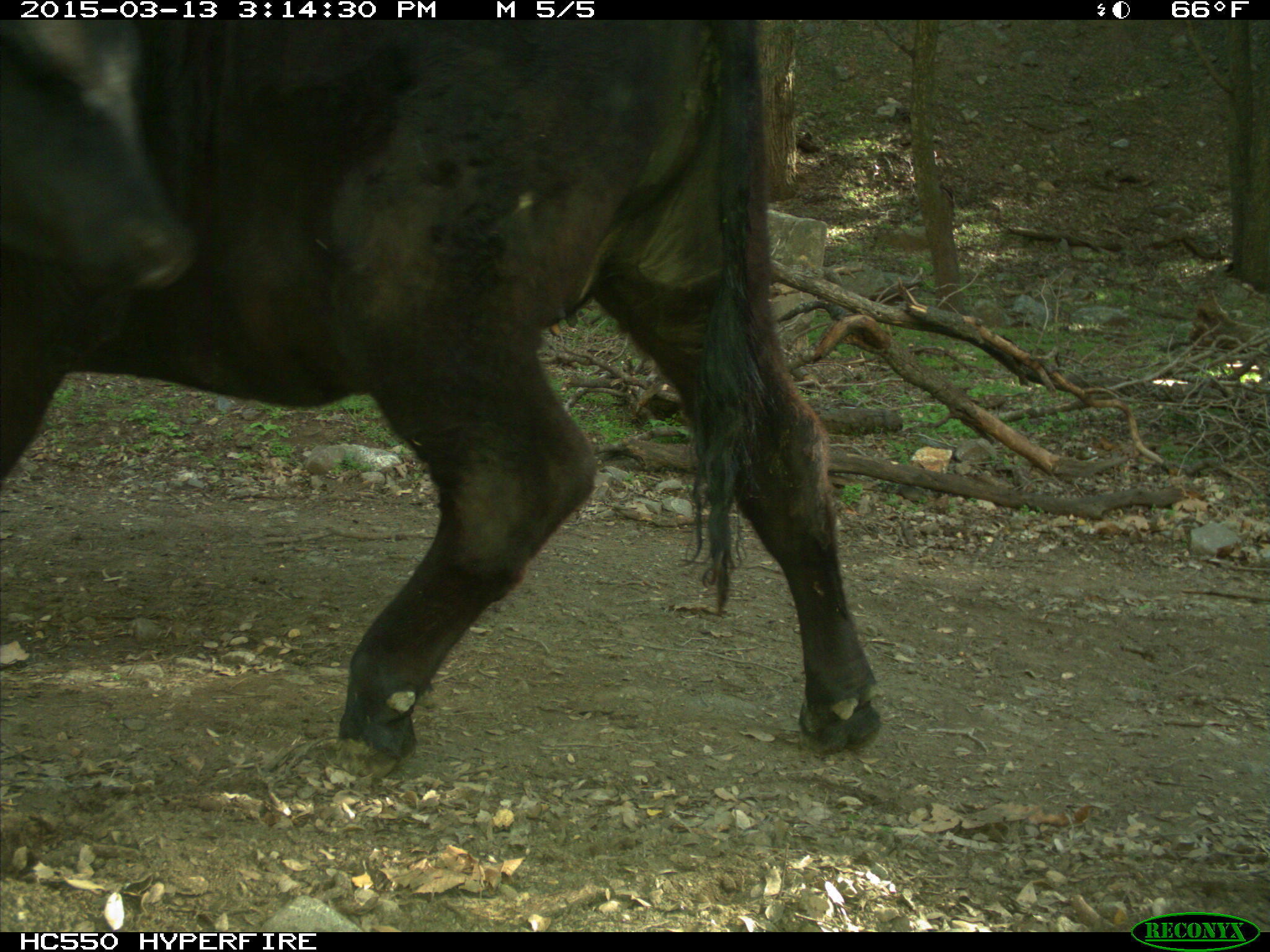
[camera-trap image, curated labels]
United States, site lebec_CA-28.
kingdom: Animalia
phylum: Chordata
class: Mammalia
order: Artiodactyla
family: Bovidae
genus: Bos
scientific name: Bos taurus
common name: domestic cow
Bos taurus (domestic cow).